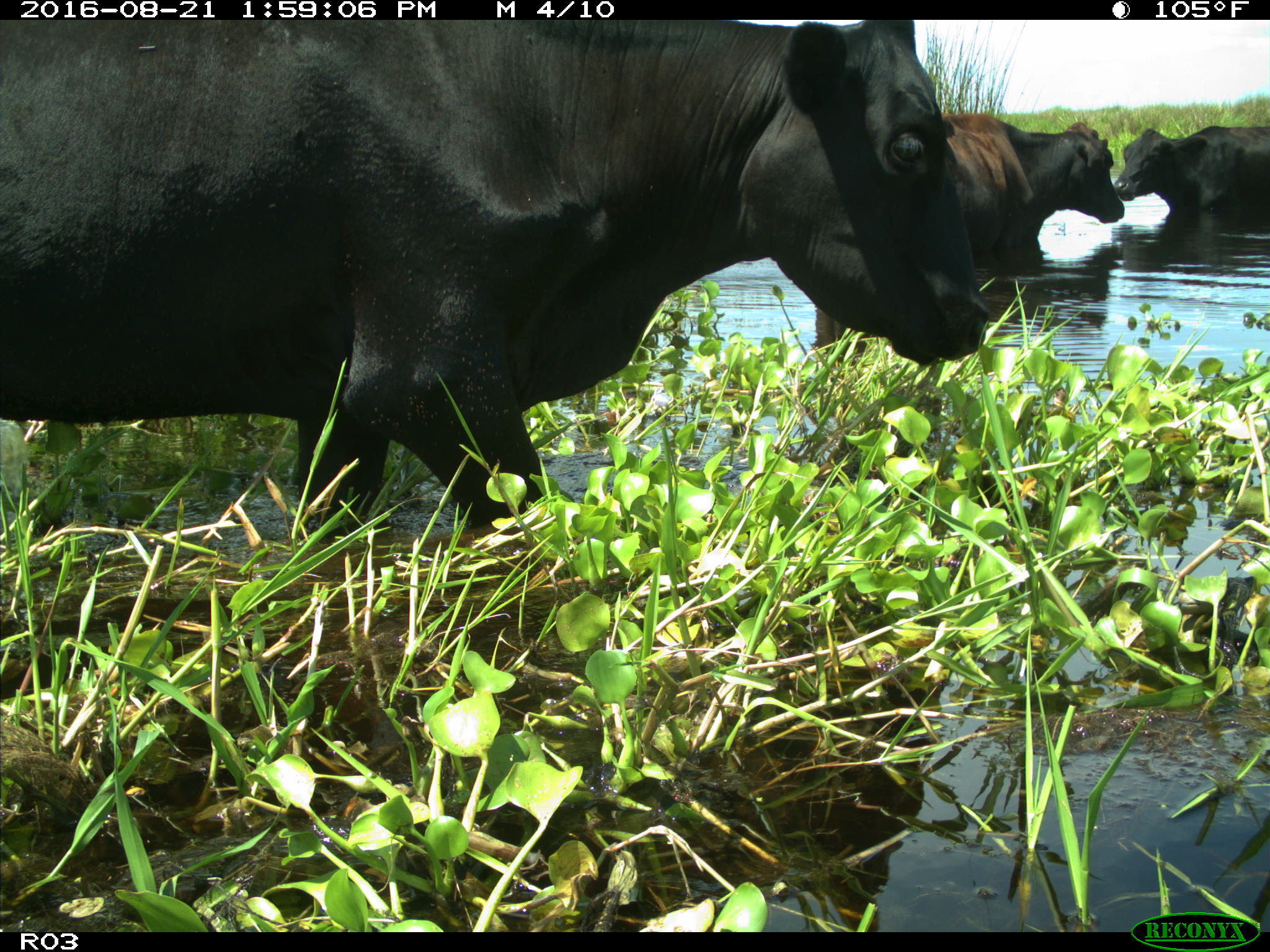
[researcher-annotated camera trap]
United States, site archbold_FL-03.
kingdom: Animalia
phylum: Chordata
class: Mammalia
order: Artiodactyla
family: Bovidae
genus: Bos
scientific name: Bos taurus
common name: domestic cow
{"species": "Bos taurus (domestic cow)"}